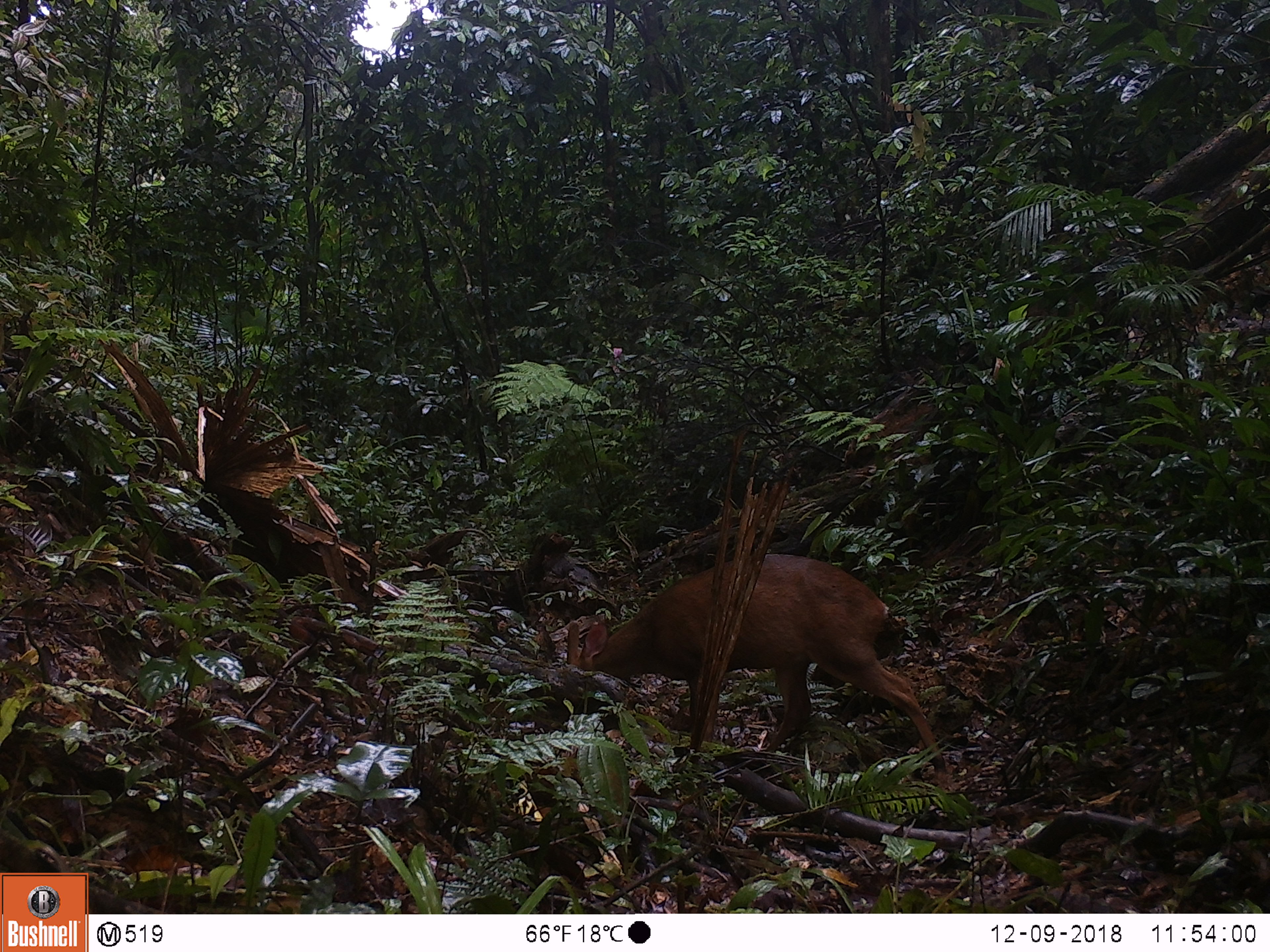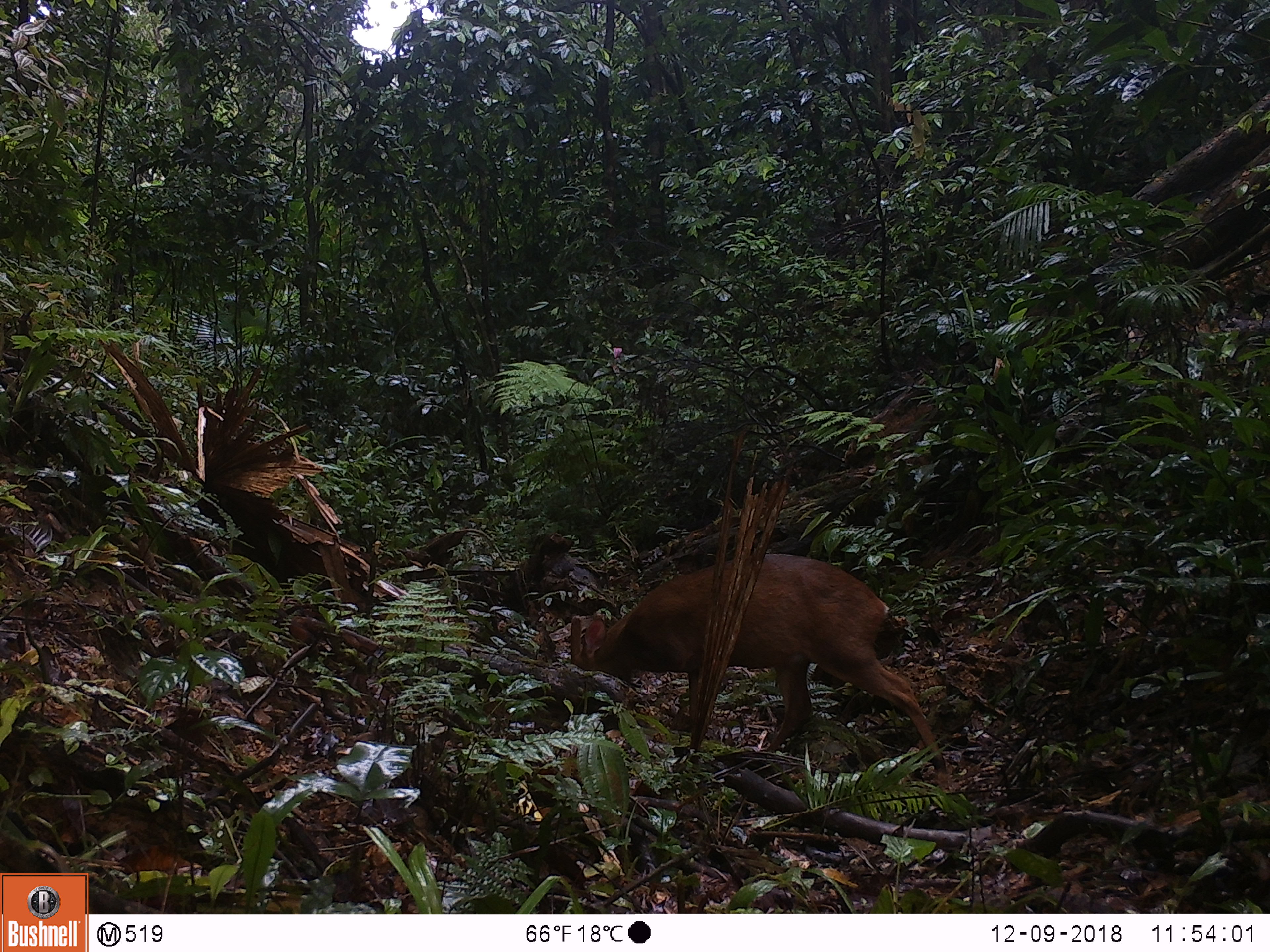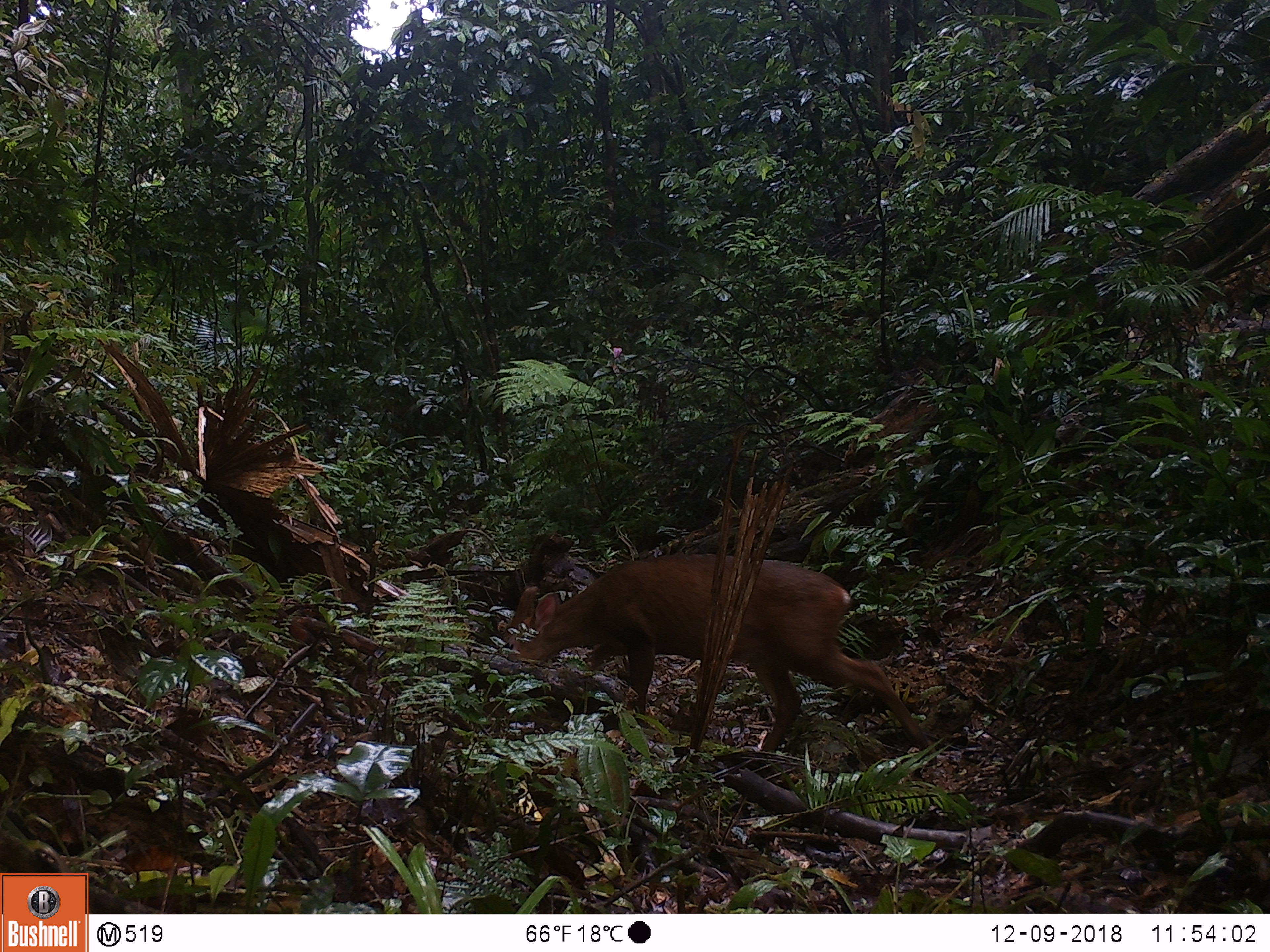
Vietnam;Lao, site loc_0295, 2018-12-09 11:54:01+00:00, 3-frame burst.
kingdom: Animalia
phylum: Chordata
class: Mammalia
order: Artiodactyla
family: Cervidae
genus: Muntiacus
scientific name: Muntiacus vuquangensis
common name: large-antlered muntjac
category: large antlered muntjac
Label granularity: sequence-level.